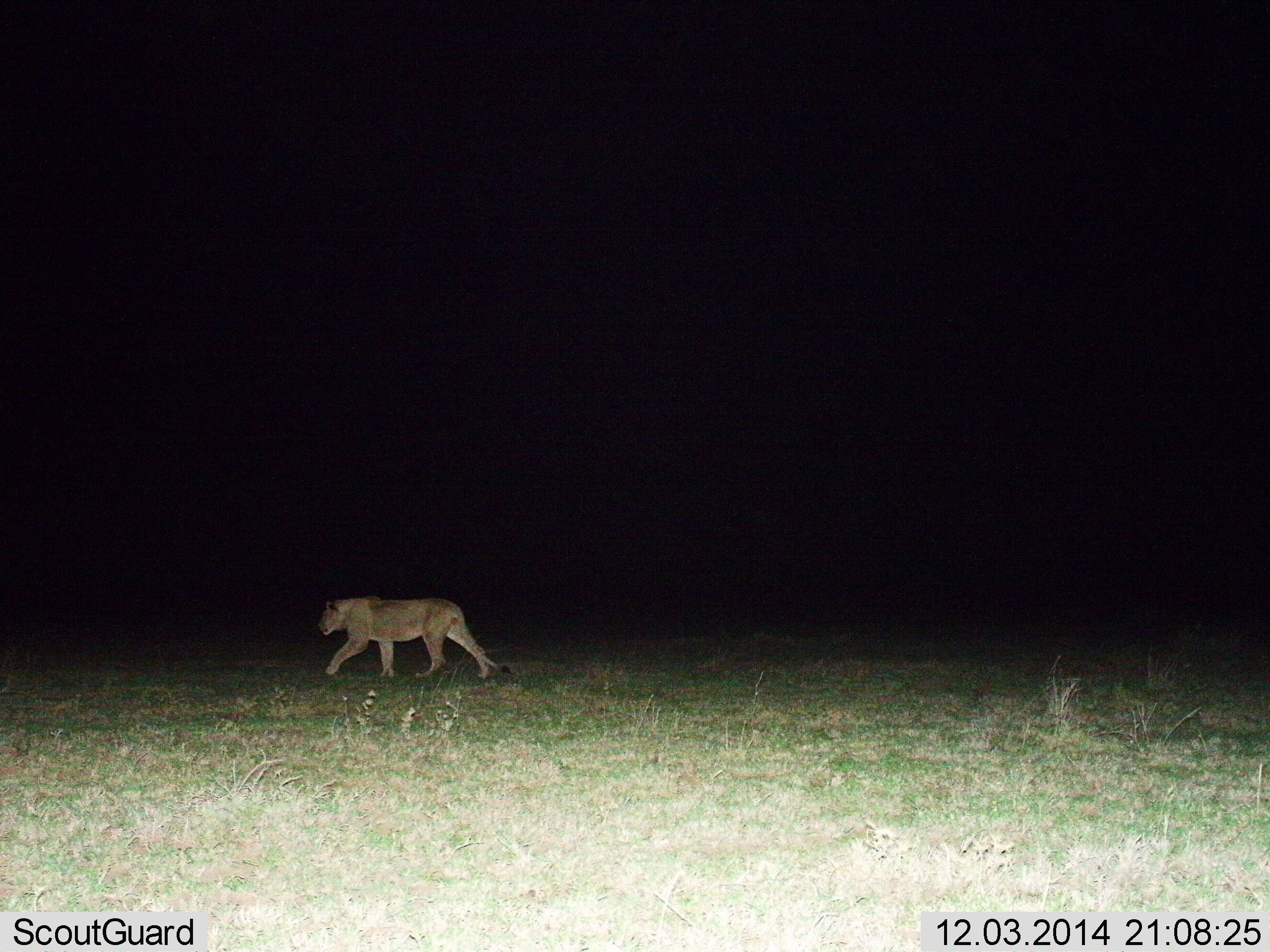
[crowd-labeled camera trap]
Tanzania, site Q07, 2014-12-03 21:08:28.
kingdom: Animalia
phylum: Chordata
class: Mammalia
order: Carnivora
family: Felidae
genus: Panthera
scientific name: Panthera leo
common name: lion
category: lionfemale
Lionfemale (lion) (Panthera leo), count 1. Behavior (volunteer vote fractions): standing 0%, resting 10%, moving 90%, interacting 0%. Young present (vote fraction): 0%. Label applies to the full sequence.